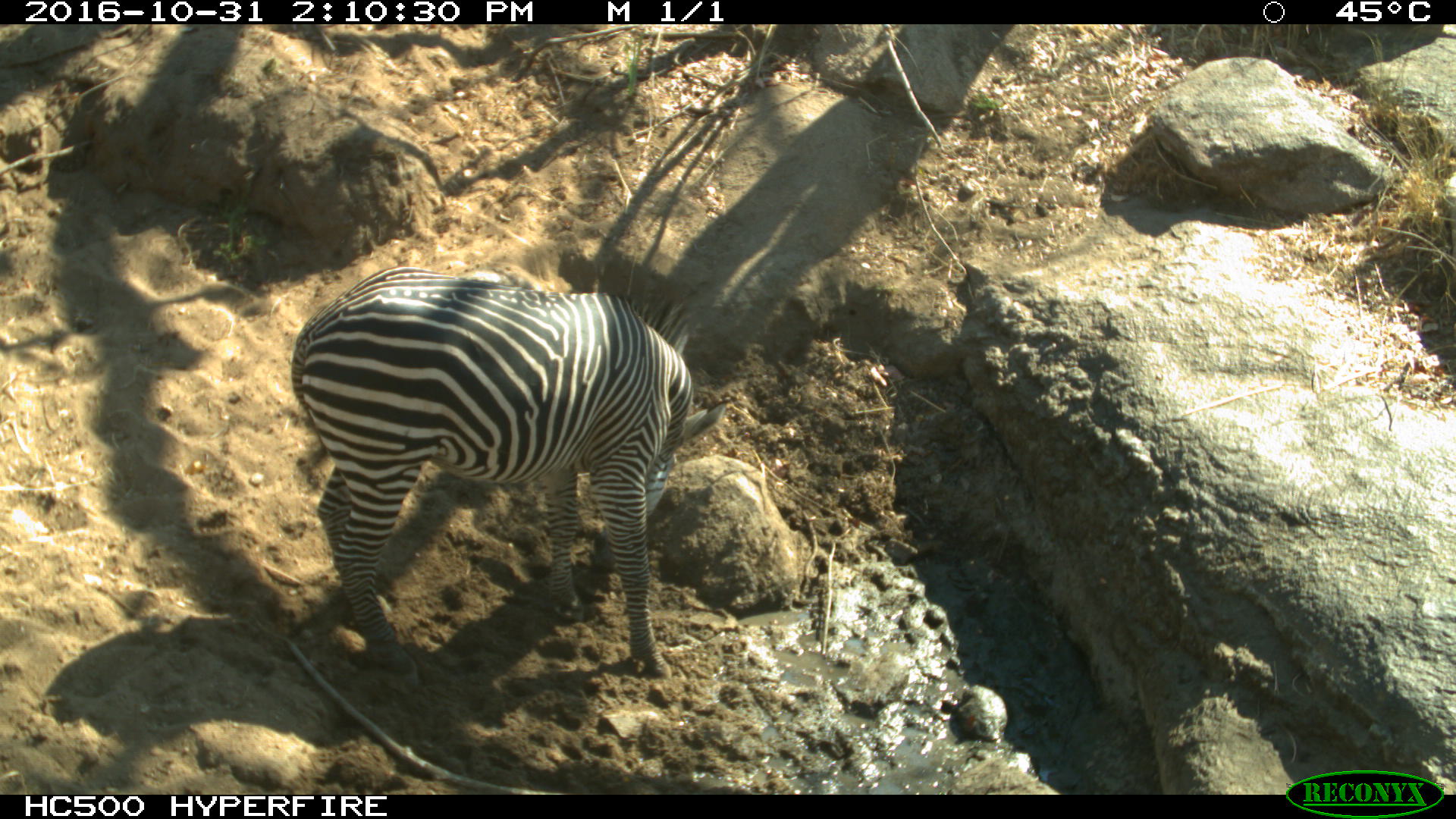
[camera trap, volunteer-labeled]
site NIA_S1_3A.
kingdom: Animalia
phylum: Chordata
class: Mammalia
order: Perissodactyla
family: Equidae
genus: Equus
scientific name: Equus quagga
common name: plains zebra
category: zebraplains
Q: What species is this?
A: Zebraplains (plains zebra) (Equus quagga).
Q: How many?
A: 1.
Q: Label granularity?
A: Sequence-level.